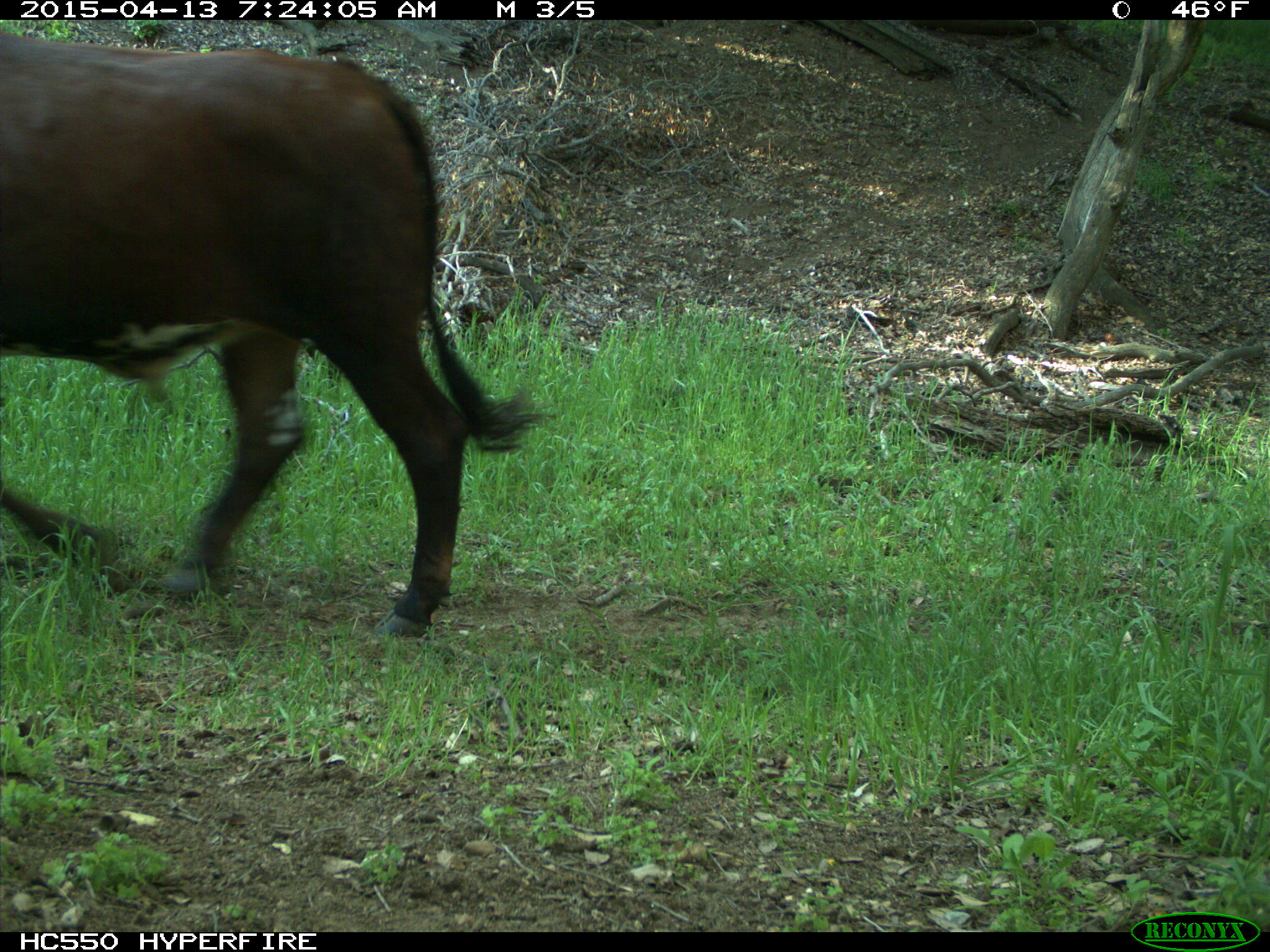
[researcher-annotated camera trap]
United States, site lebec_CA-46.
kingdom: Animalia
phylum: Chordata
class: Mammalia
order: Artiodactyla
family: Bovidae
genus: Bos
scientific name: Bos taurus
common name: domestic cow